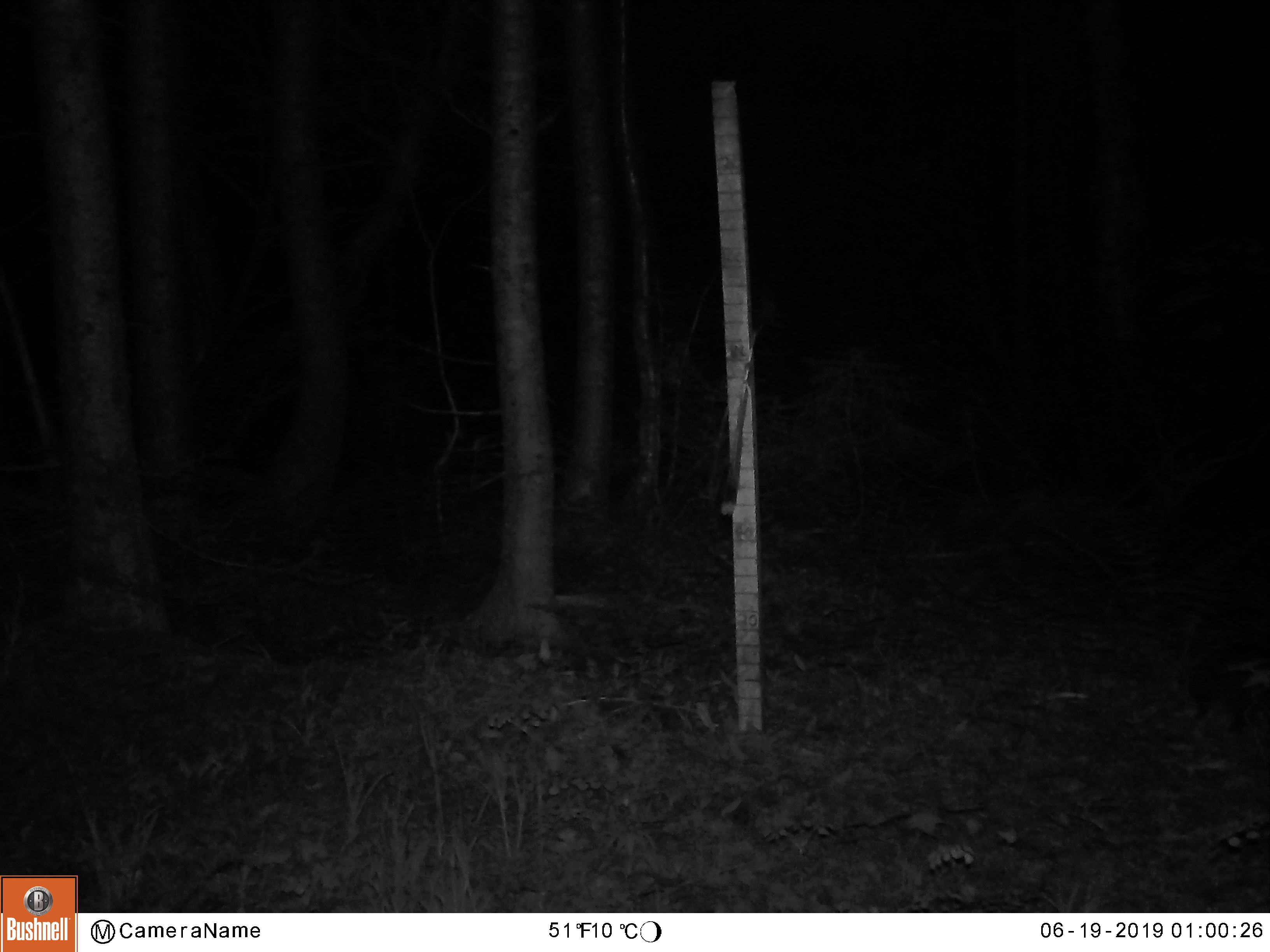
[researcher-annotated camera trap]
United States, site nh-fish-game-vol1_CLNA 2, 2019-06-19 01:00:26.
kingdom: Animalia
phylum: Chordata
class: Mammalia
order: Lagomorpha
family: Leporidae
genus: Lepus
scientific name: Lepus americanus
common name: snowshoe hare